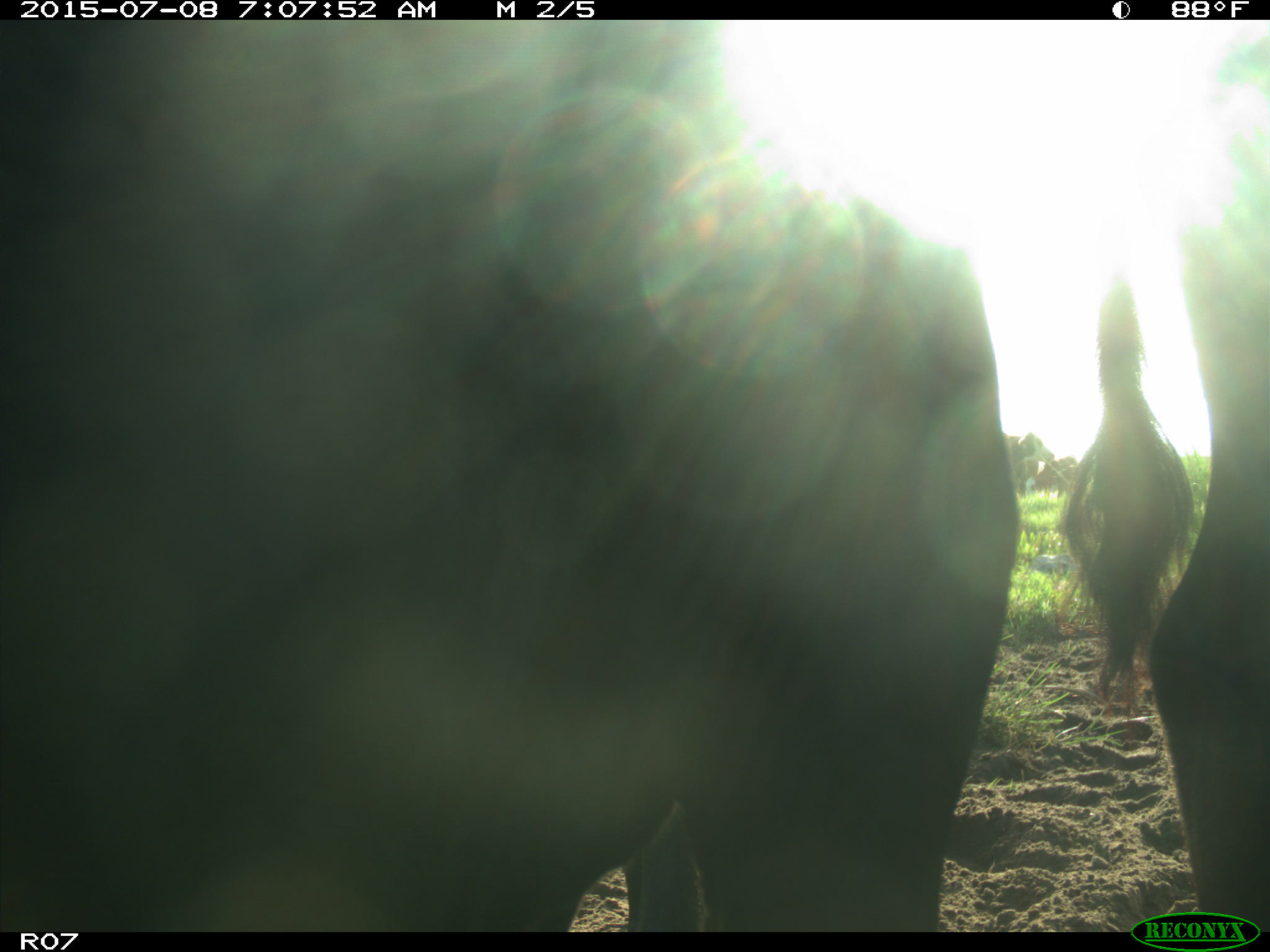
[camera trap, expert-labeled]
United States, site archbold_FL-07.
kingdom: Animalia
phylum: Chordata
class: Mammalia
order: Artiodactyla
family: Bovidae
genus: Bos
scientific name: Bos taurus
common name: domestic cow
Bos taurus (domestic cow).